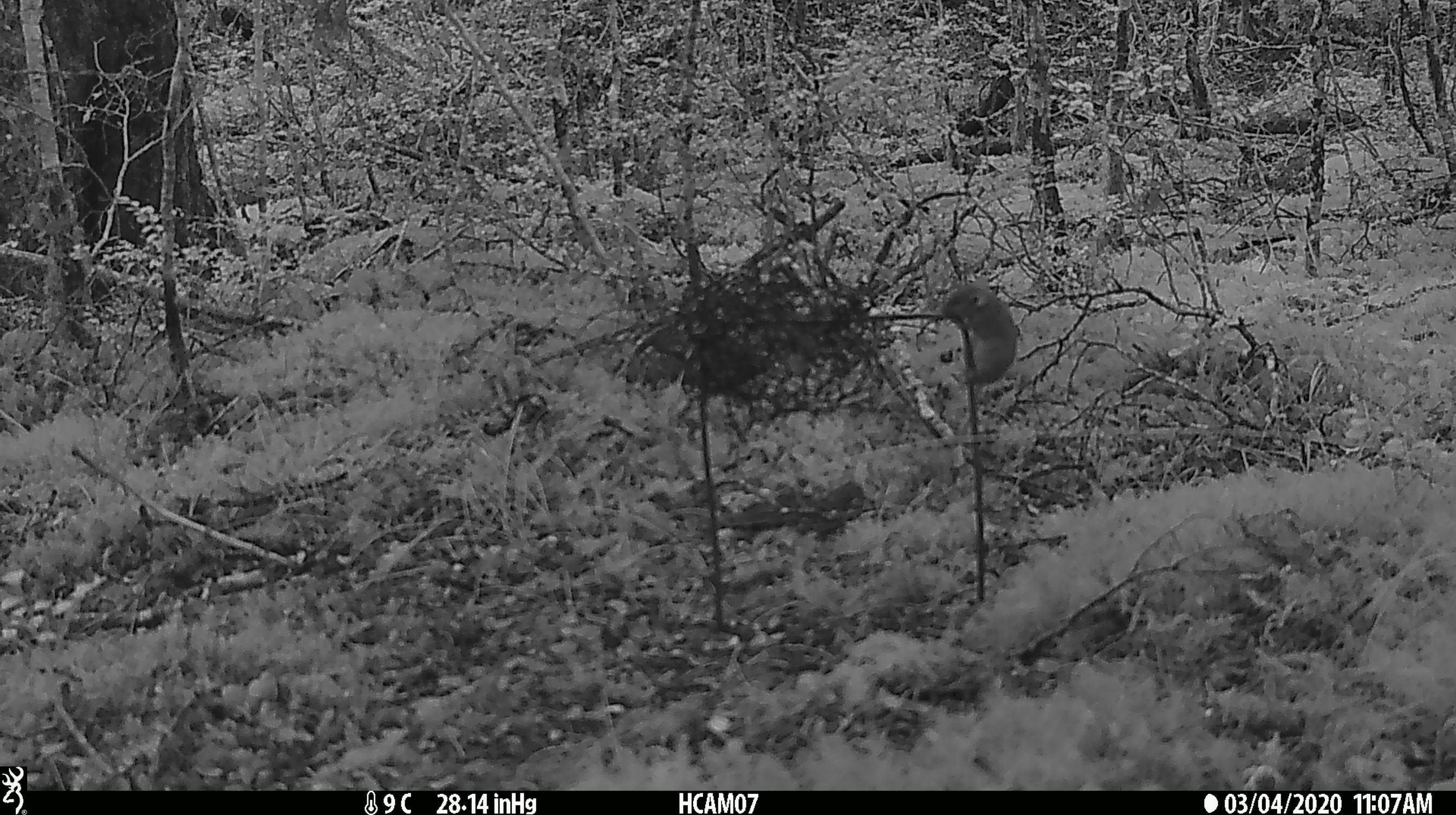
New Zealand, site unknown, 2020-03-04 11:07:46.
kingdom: Animalia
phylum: Chordata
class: Mammalia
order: Rodentia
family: Muridae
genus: Mus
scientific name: Mus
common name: mouse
Mouse (Mus).